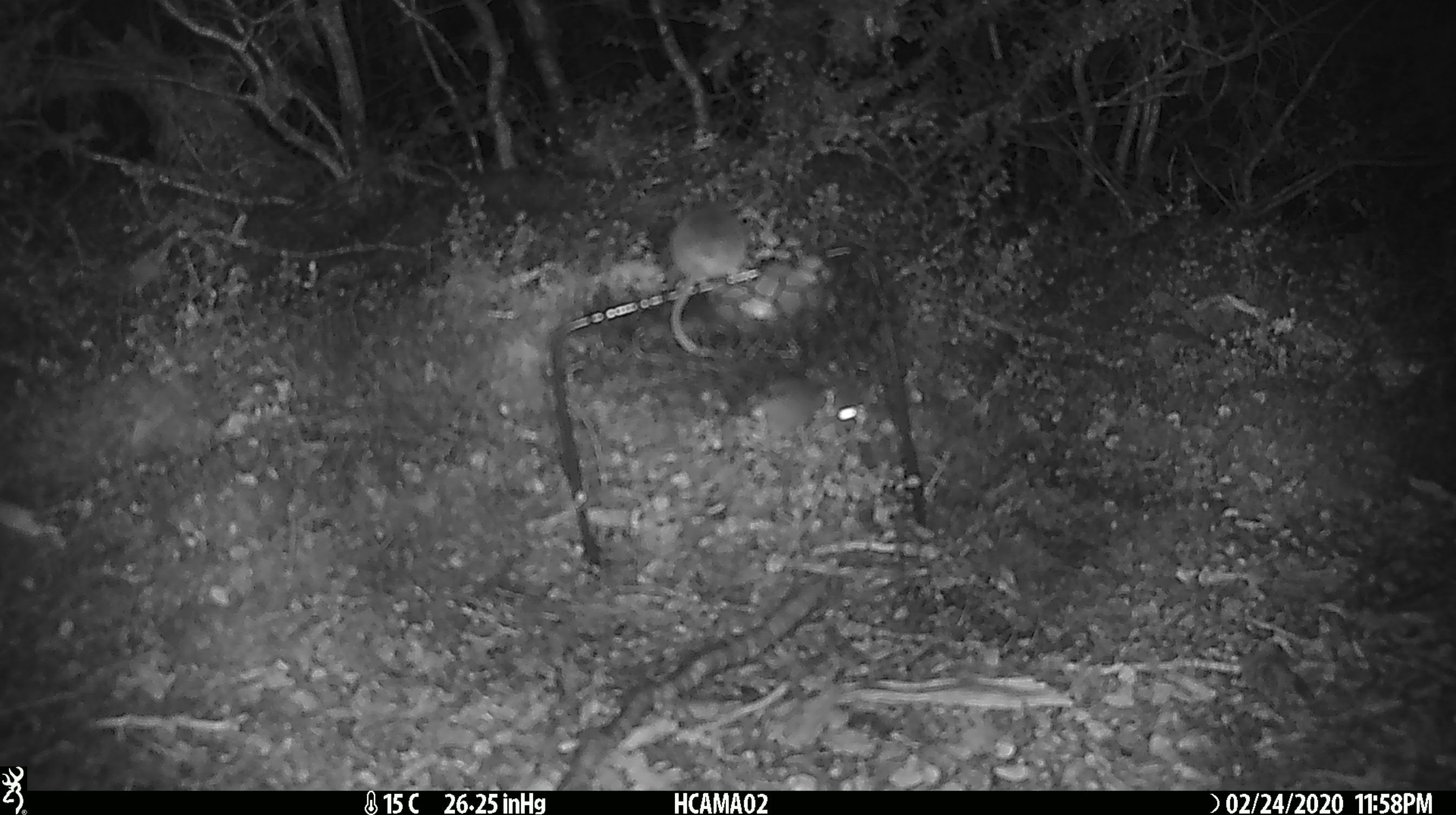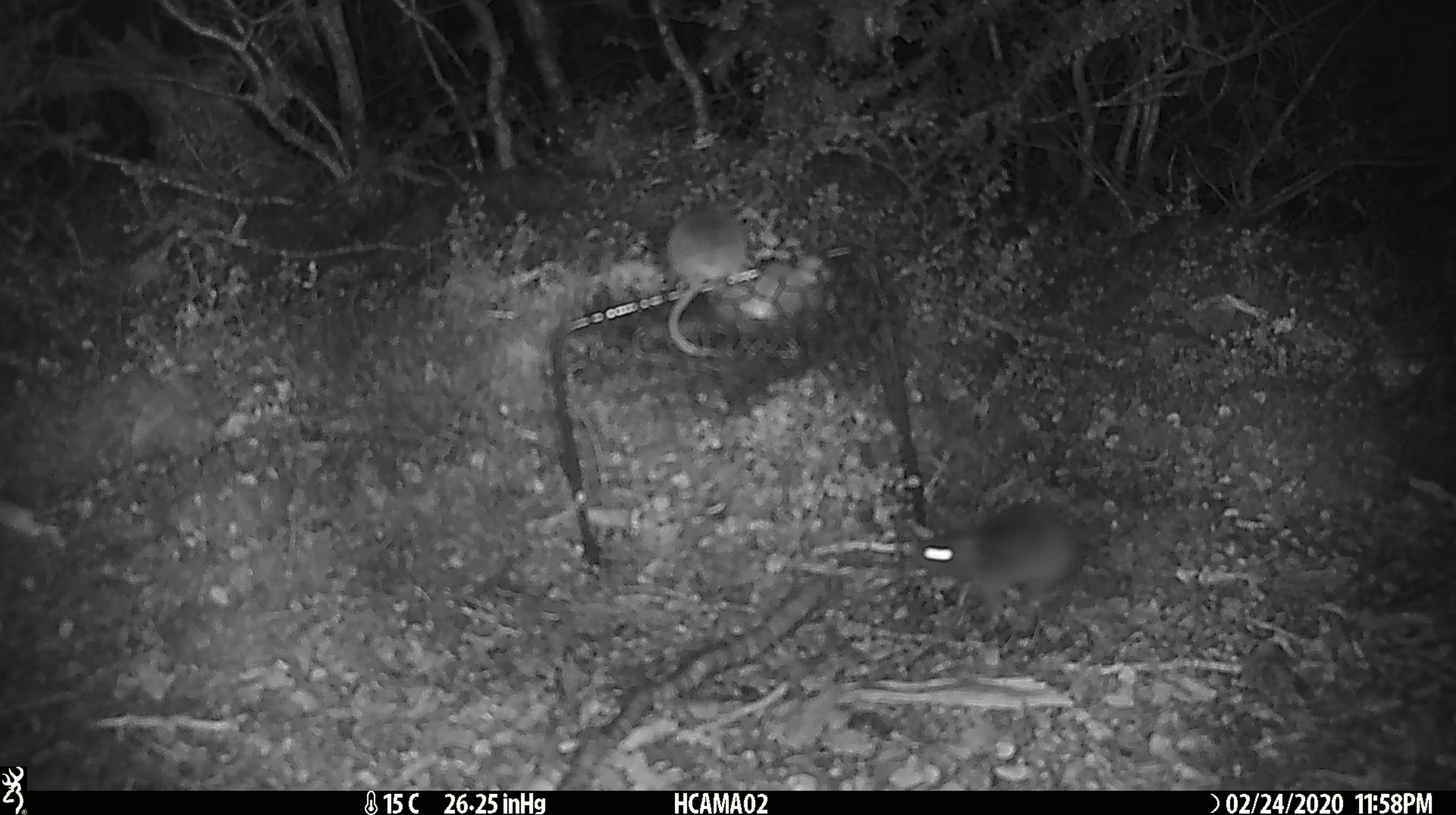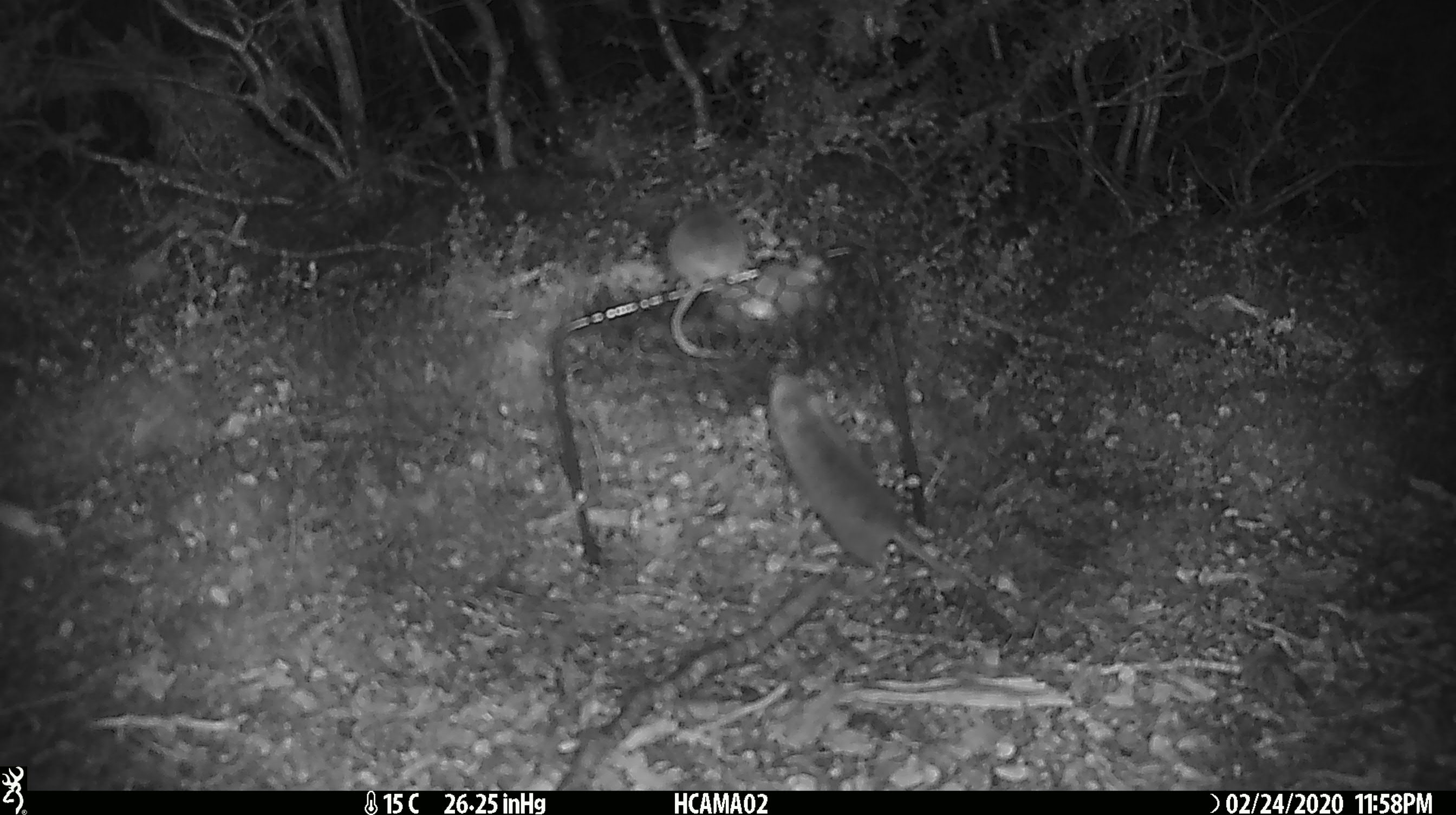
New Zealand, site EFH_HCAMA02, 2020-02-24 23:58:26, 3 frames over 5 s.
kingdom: Animalia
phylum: Chordata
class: Mammalia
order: Rodentia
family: Muridae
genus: Mus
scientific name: Mus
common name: mouse